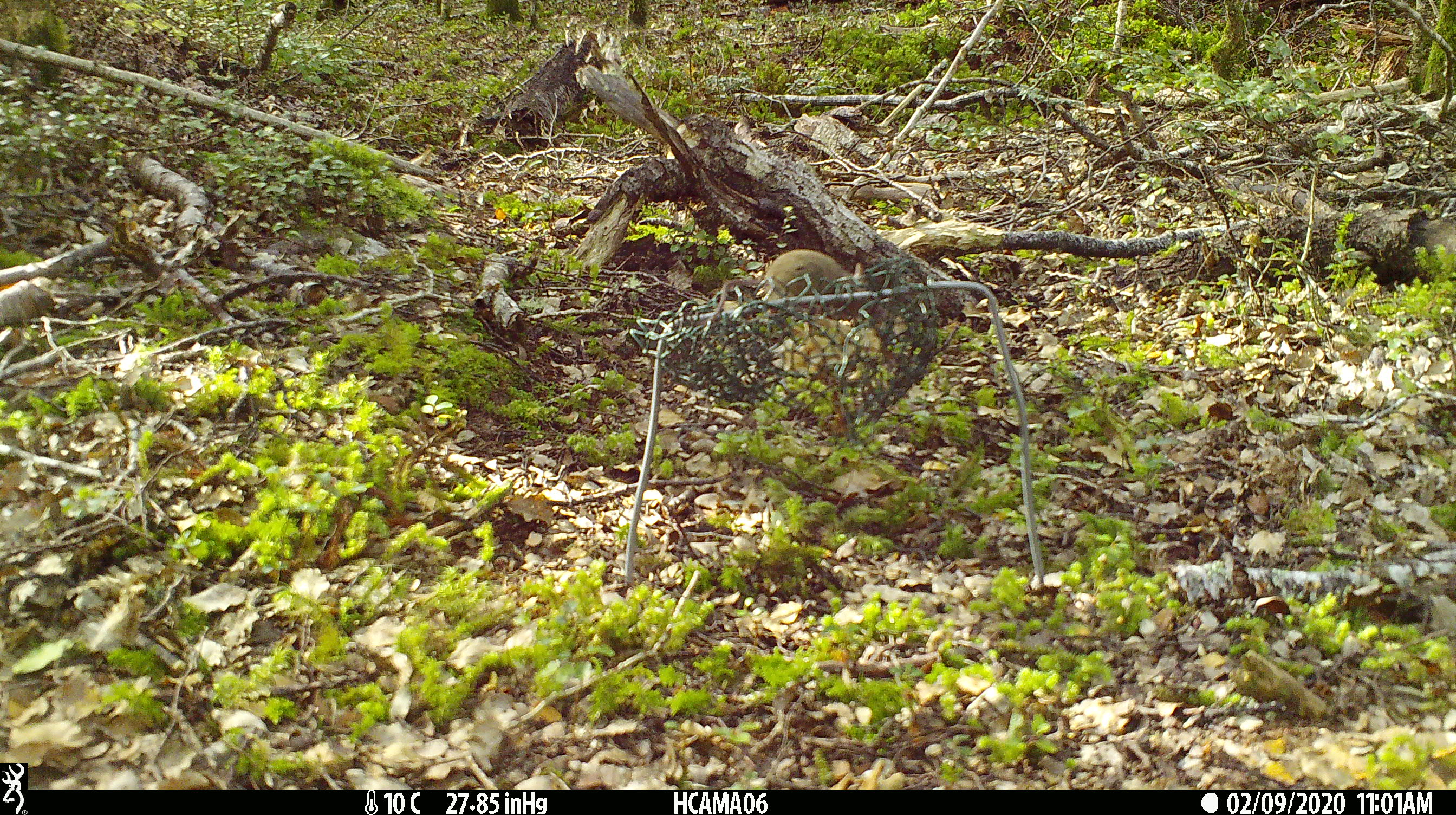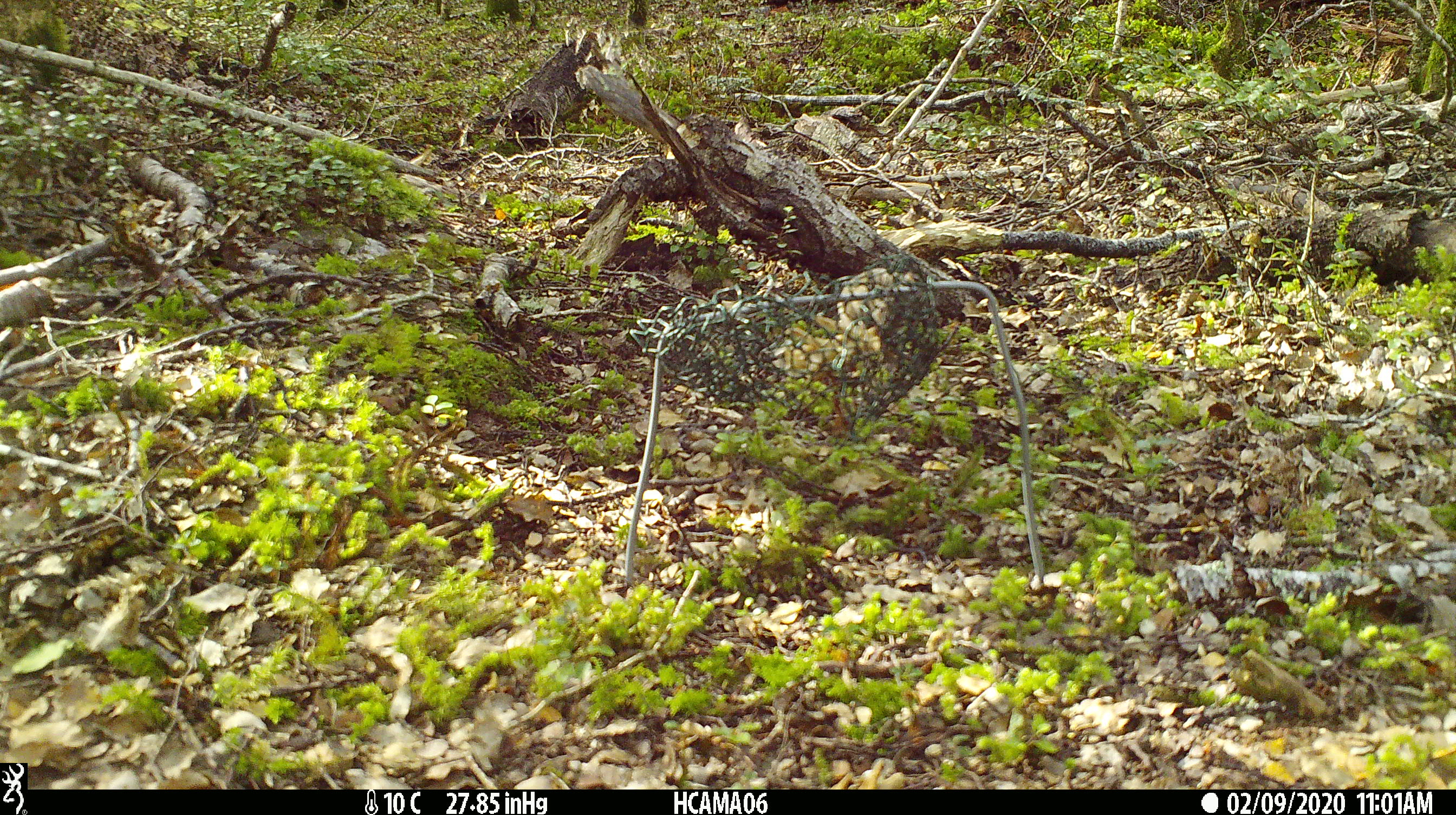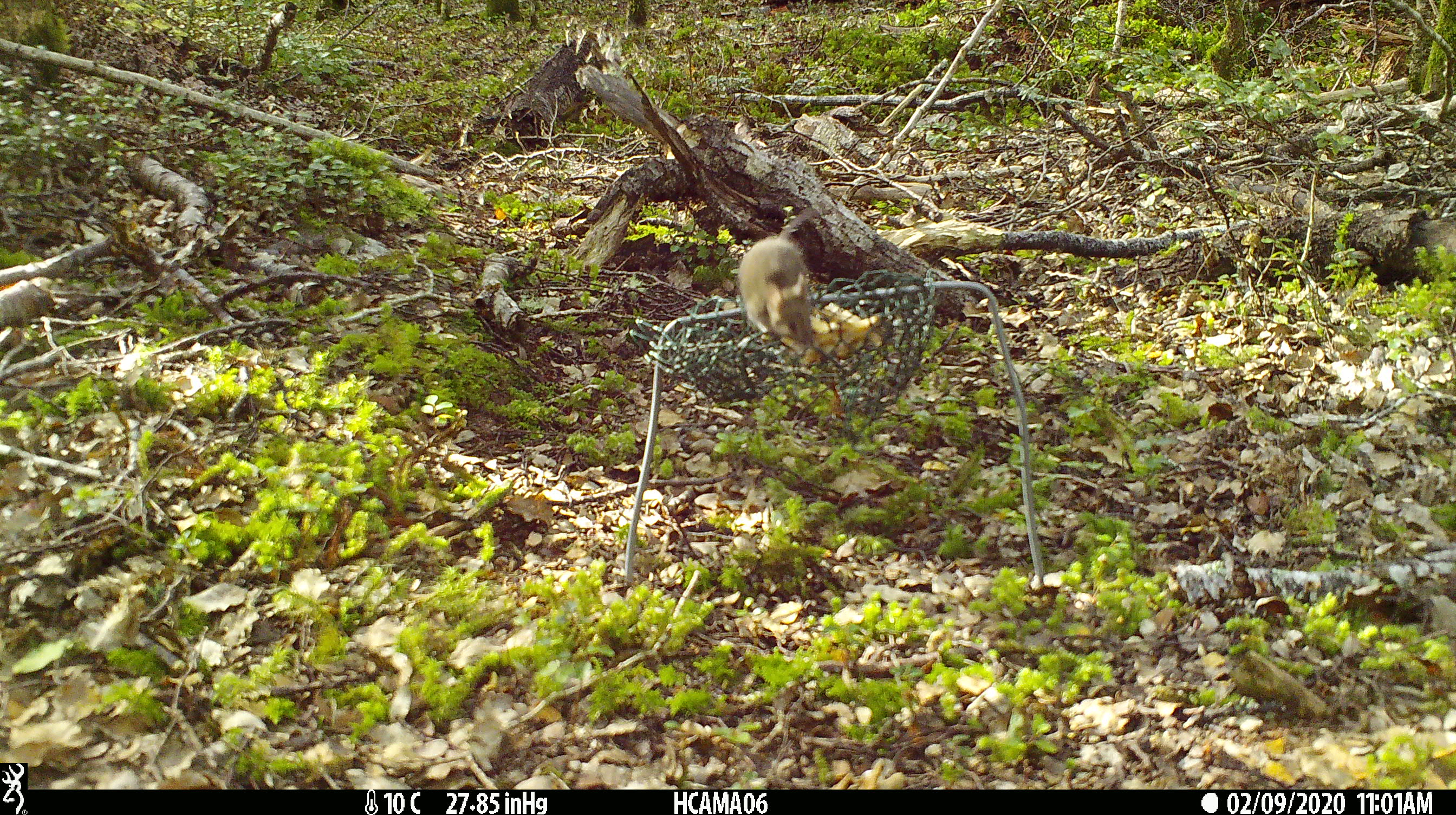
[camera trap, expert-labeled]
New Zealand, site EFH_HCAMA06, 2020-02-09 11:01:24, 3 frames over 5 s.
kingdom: Animalia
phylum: Chordata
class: Mammalia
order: Rodentia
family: Muridae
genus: Mus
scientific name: Mus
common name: mouse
Mouse (Mus).